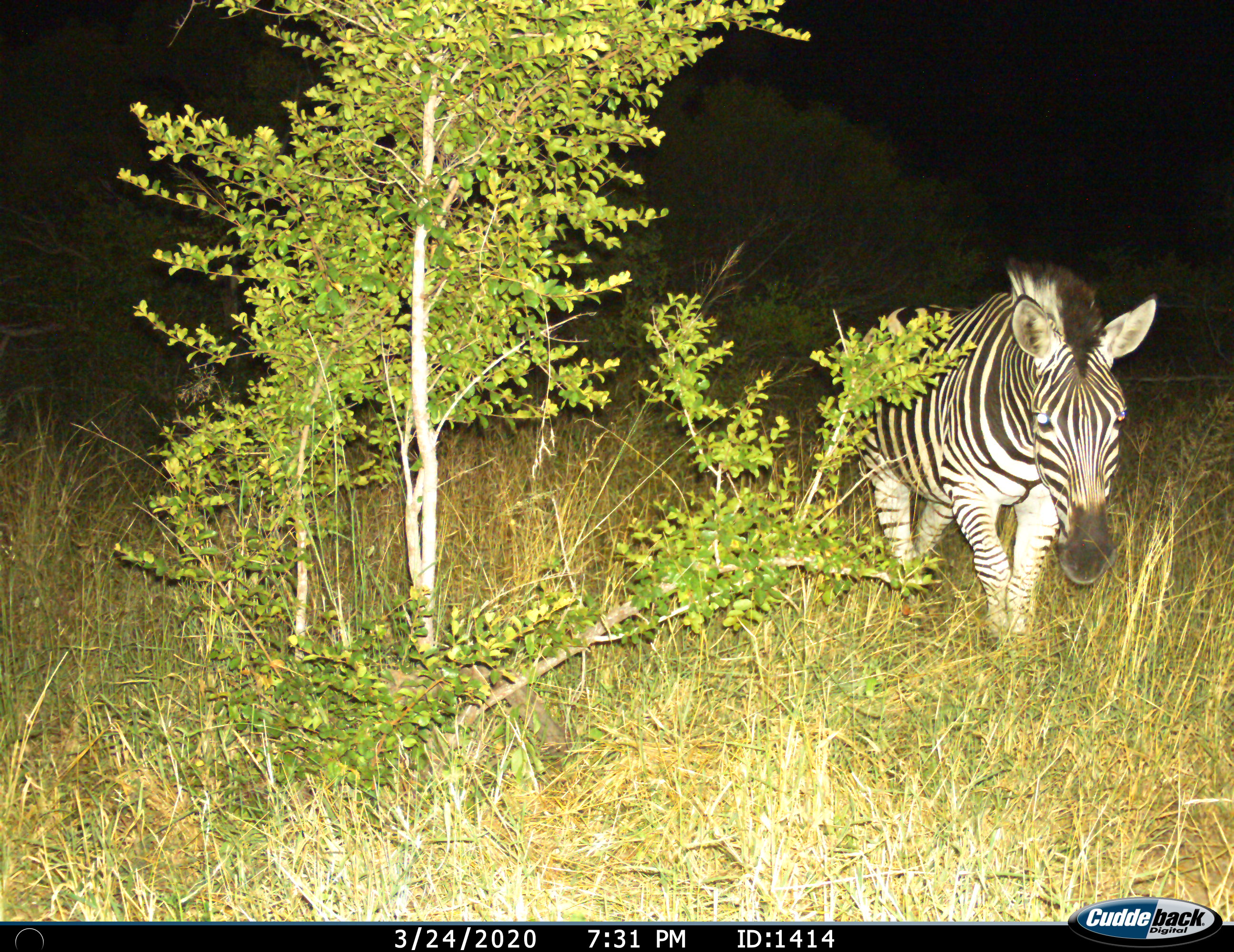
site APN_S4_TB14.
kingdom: Animalia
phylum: Chordata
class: Mammalia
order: Perissodactyla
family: Equidae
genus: Equus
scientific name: Equus quagga burchellii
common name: burchell's zebra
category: zebraburchells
Zebraburchells (burchell's zebra) (Equus quagga burchellii), count 1. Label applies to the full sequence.